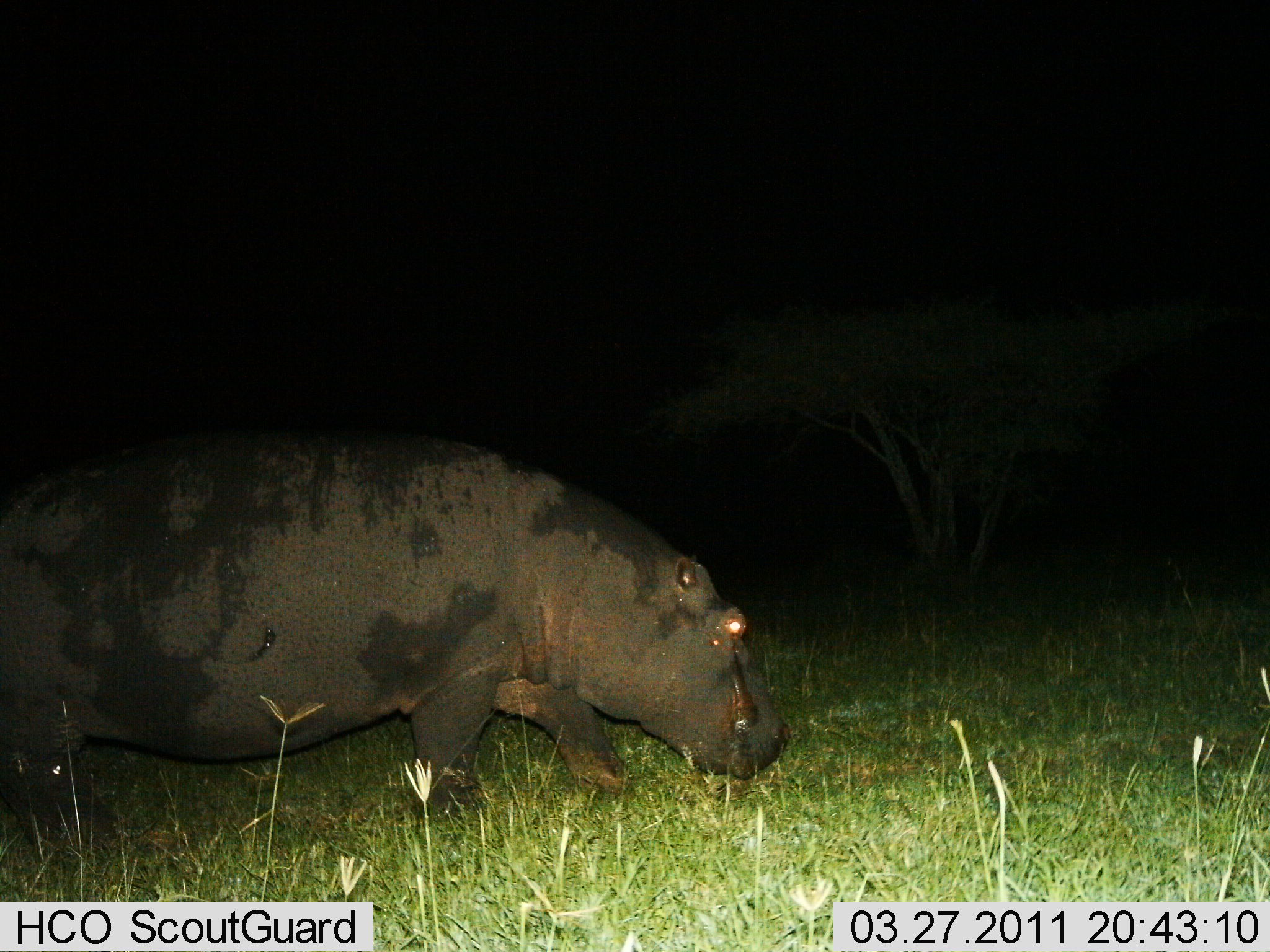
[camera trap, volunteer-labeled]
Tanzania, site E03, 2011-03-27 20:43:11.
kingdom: Animalia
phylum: Chordata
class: Mammalia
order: Artiodactyla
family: Hippopotamidae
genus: Hippopotamus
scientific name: Hippopotamus amphibius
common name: hippopotamus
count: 1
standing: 6%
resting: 0%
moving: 69%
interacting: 0%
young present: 0%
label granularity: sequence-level